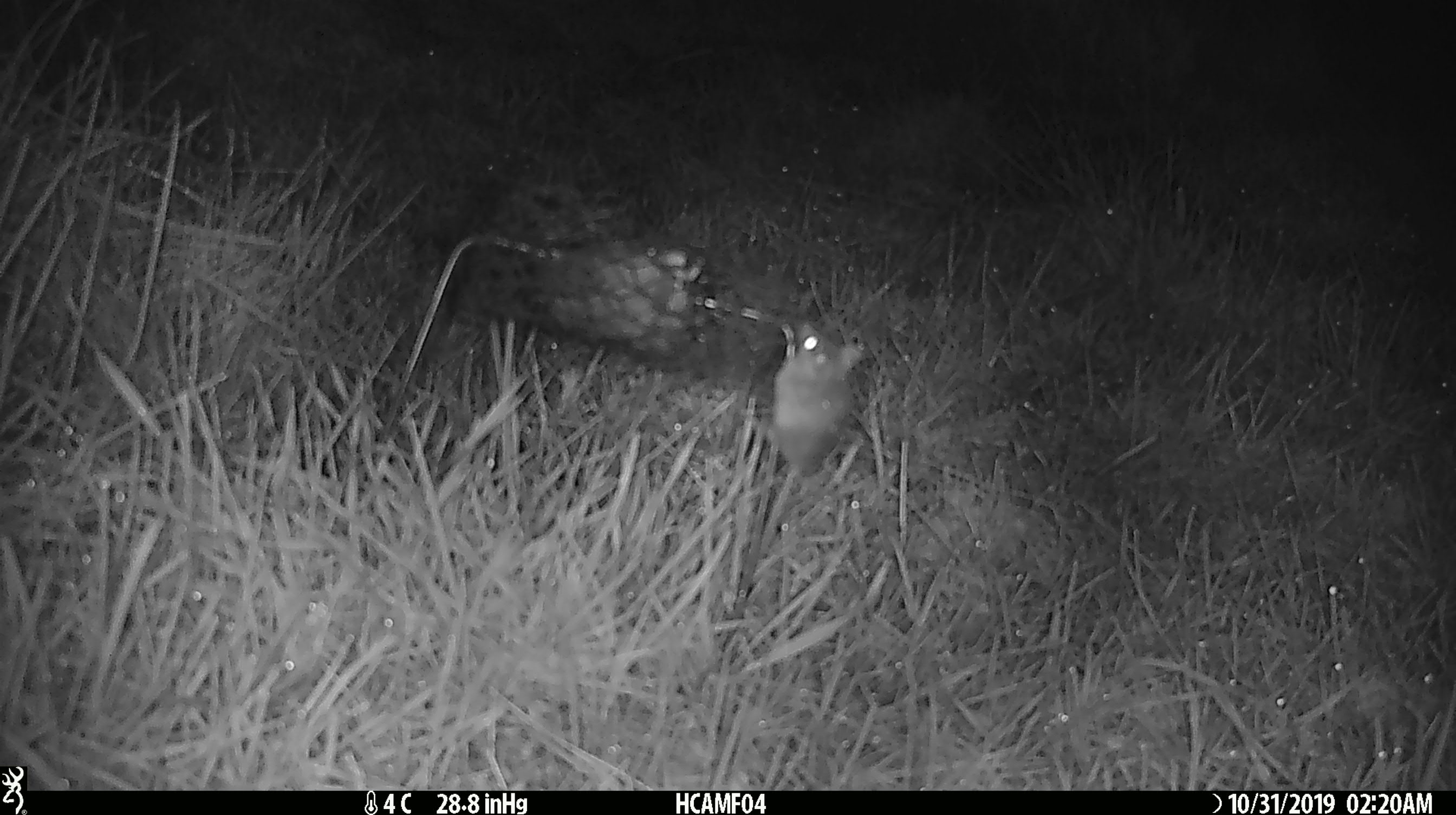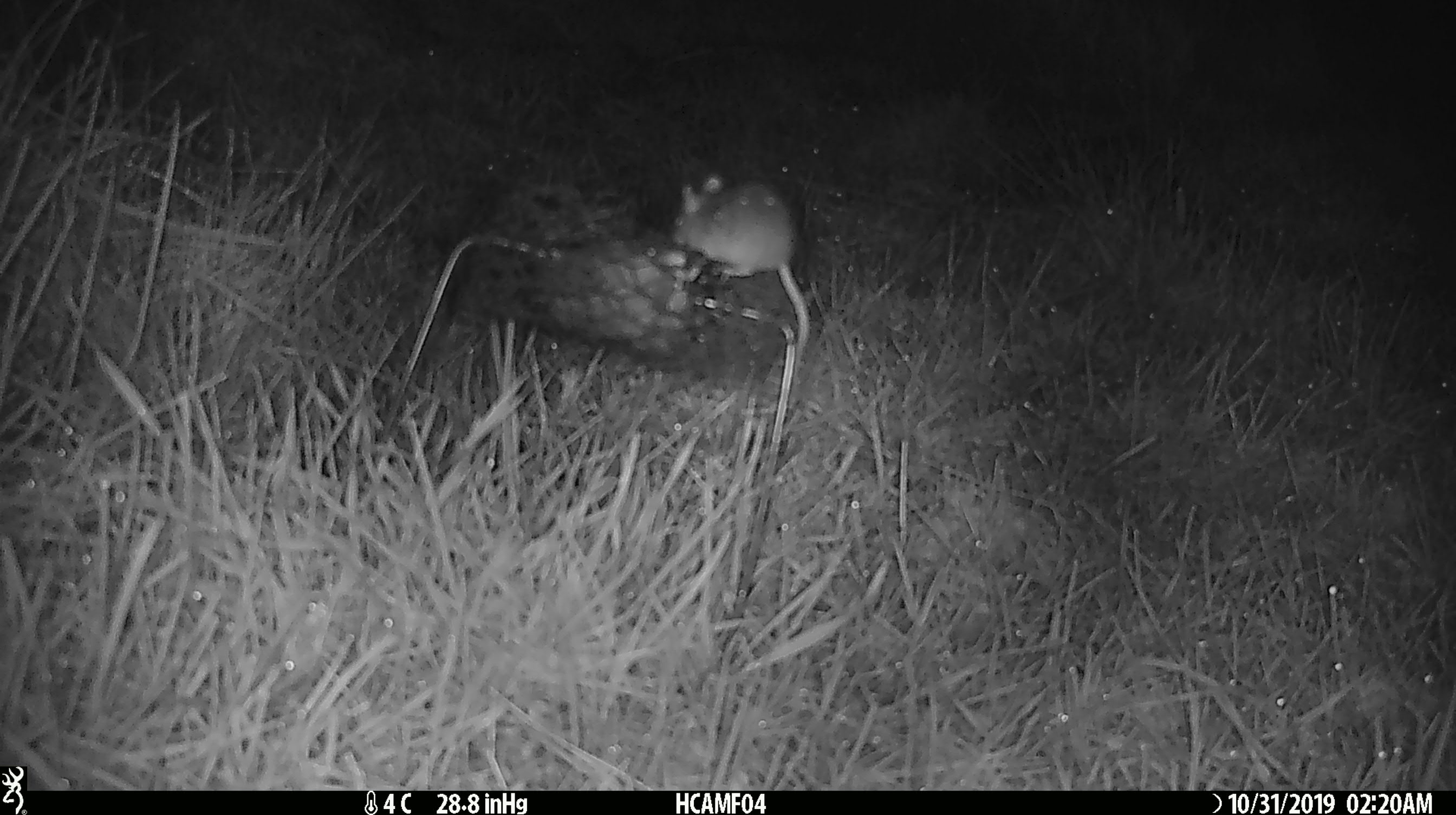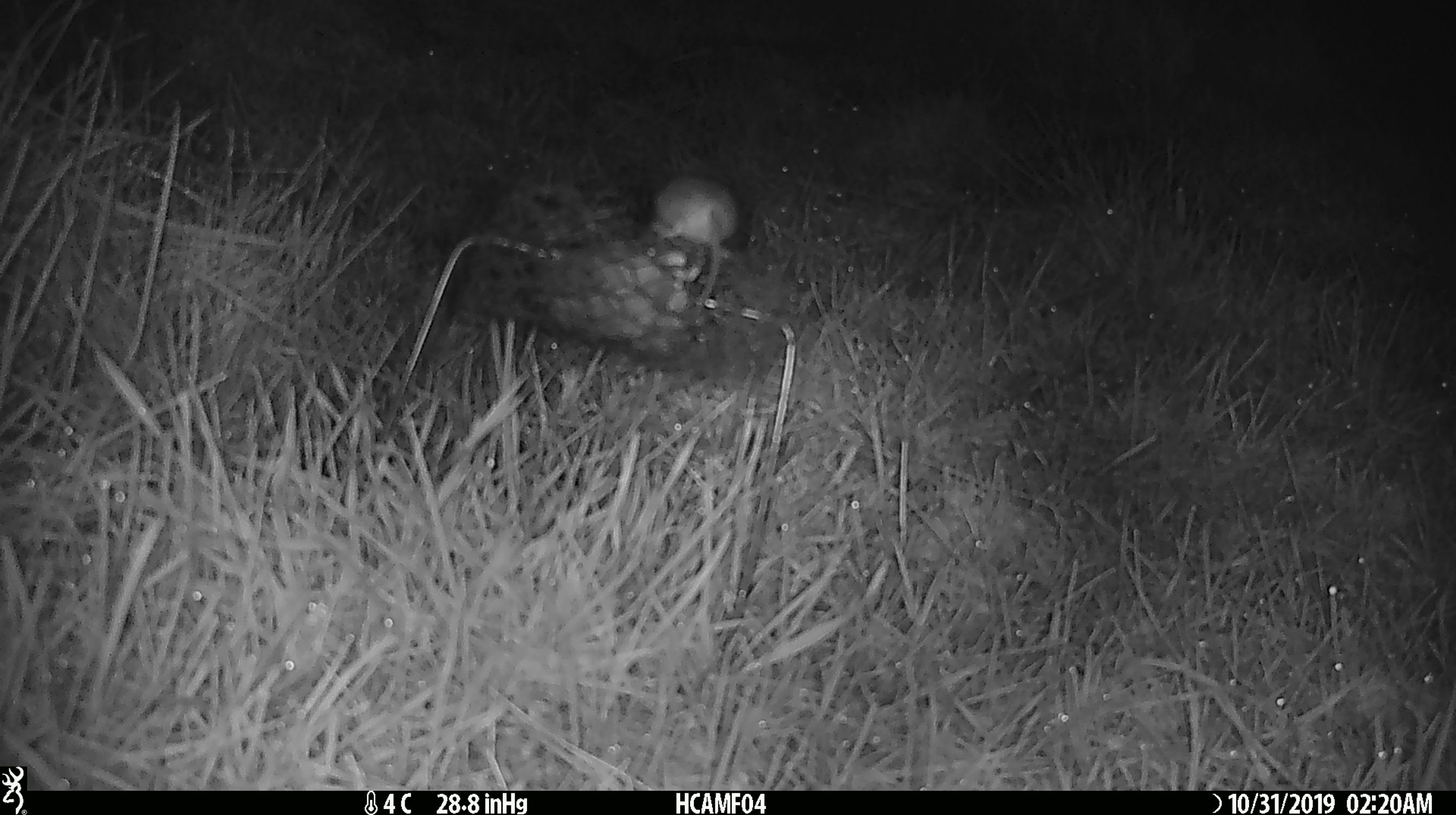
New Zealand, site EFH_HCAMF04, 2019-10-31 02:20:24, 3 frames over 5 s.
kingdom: Animalia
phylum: Chordata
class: Mammalia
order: Rodentia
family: Muridae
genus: Mus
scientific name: Mus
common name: mouse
Mouse (Mus).